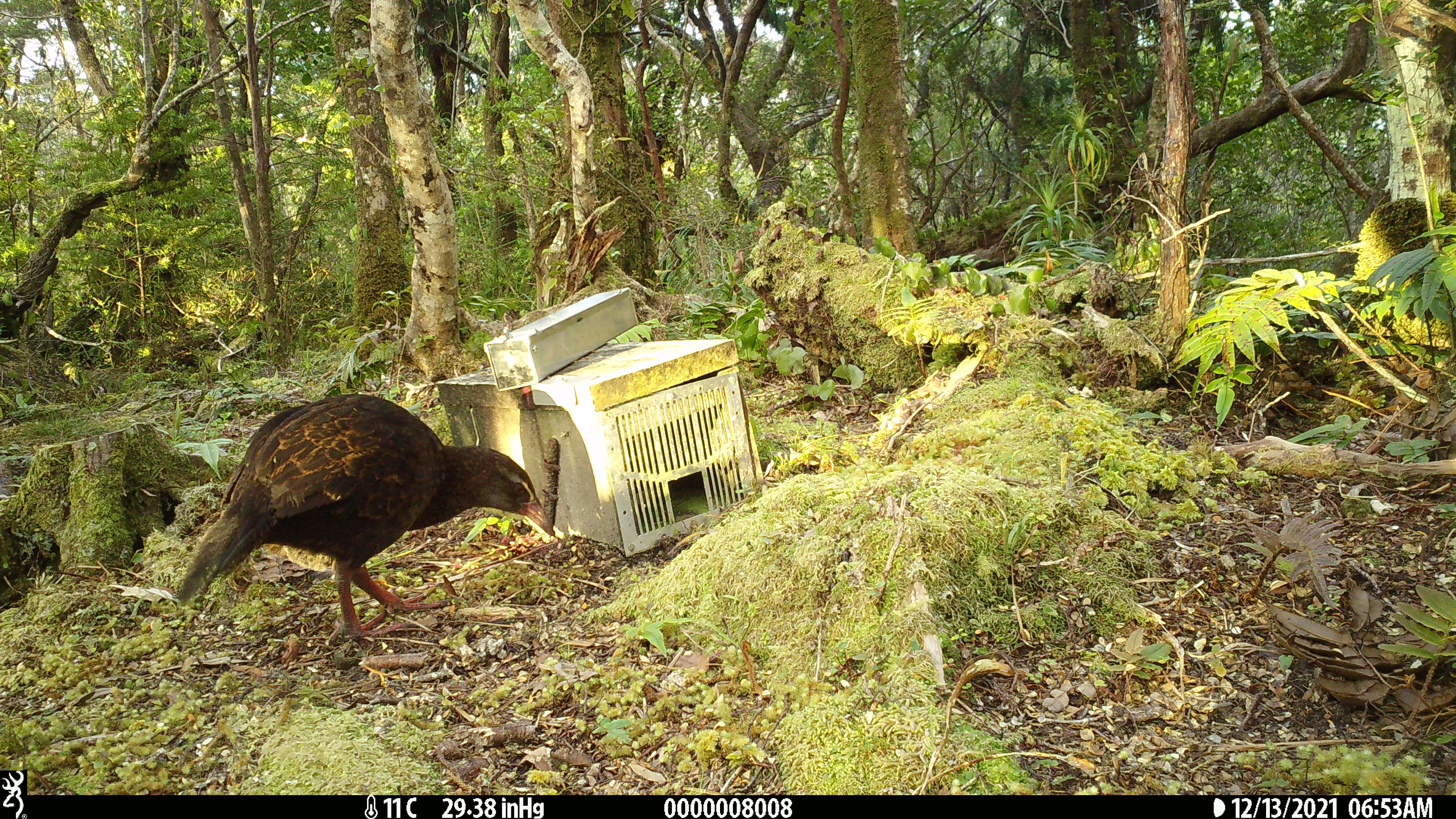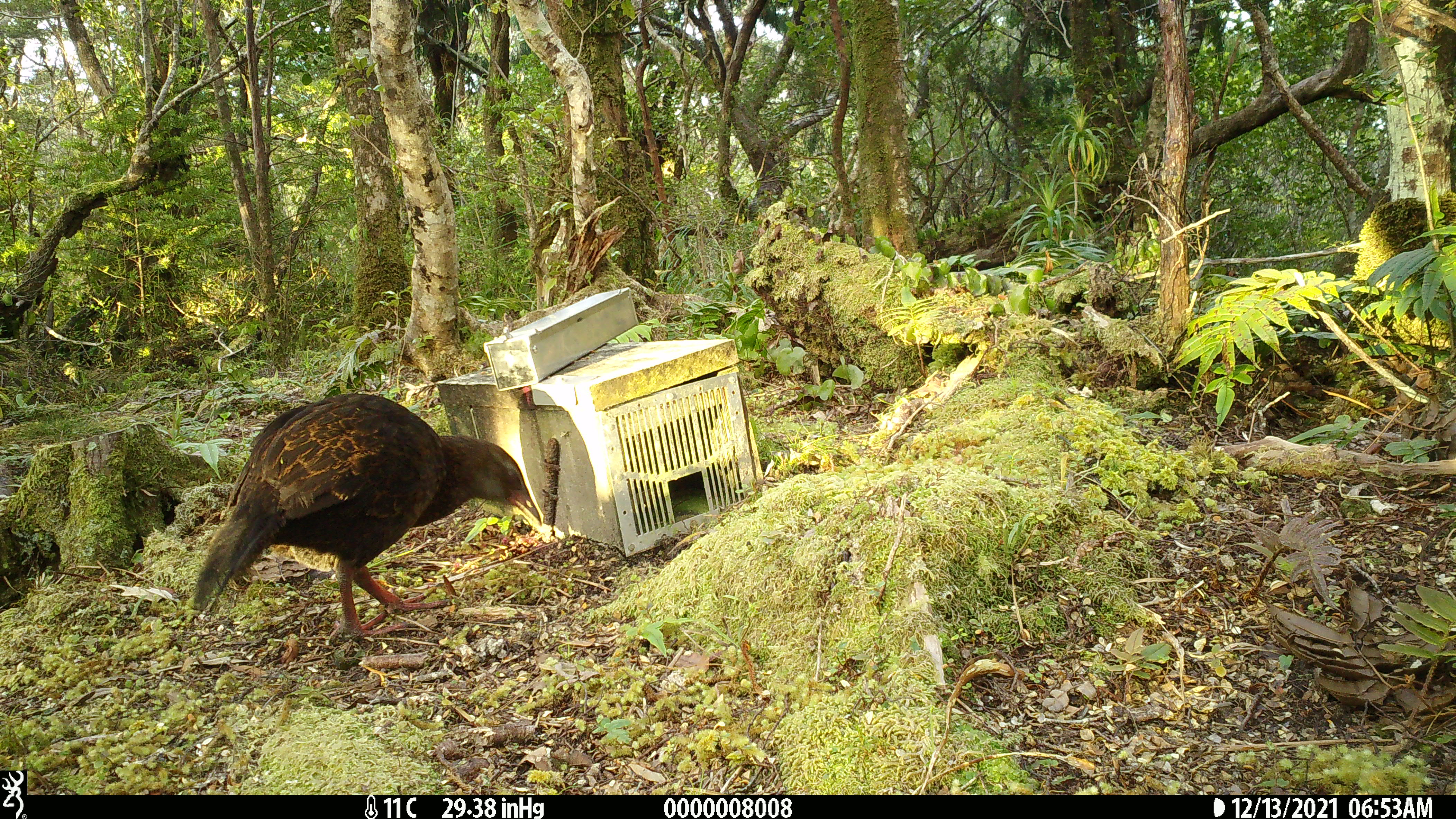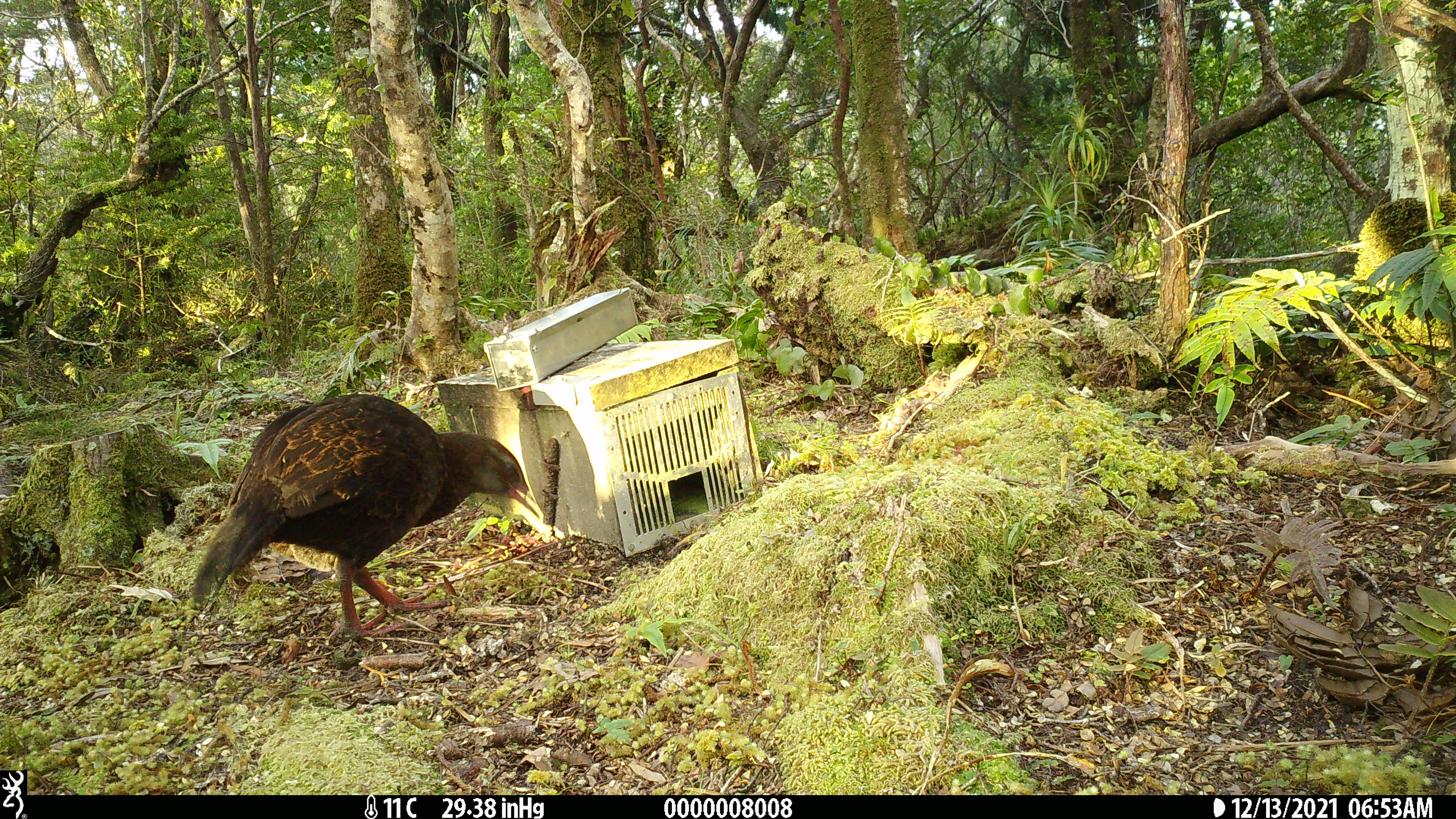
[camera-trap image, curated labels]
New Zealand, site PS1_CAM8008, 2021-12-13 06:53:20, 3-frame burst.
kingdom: Animalia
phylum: Chordata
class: Aves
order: Gruiformes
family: Rallidae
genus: Gallirallus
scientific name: Gallirallus australis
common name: weka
Weka (Gallirallus australis).